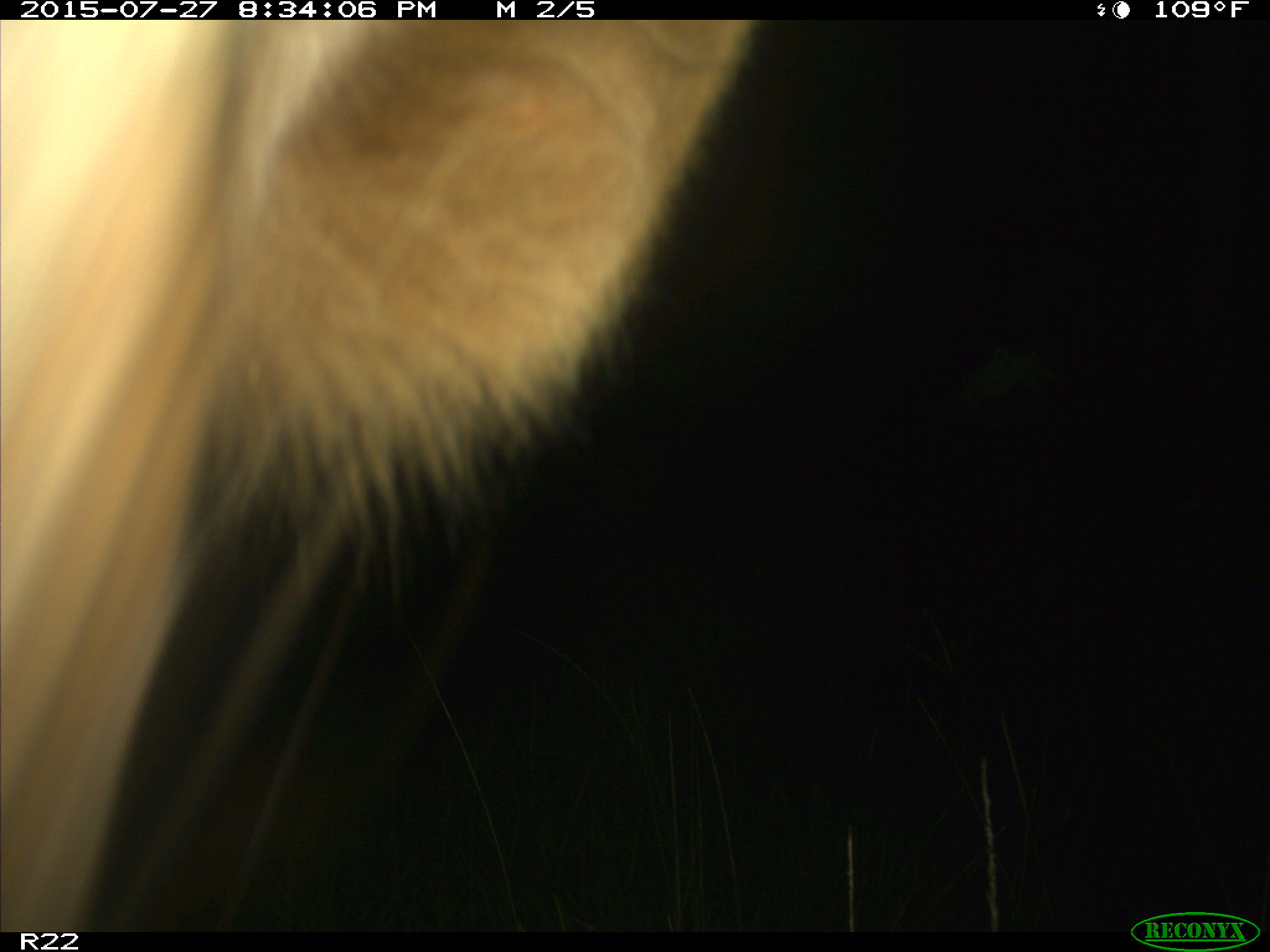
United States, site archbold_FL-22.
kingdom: Animalia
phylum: Chordata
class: Mammalia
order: Artiodactyla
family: Bovidae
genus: Bos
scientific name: Bos taurus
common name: domestic cow